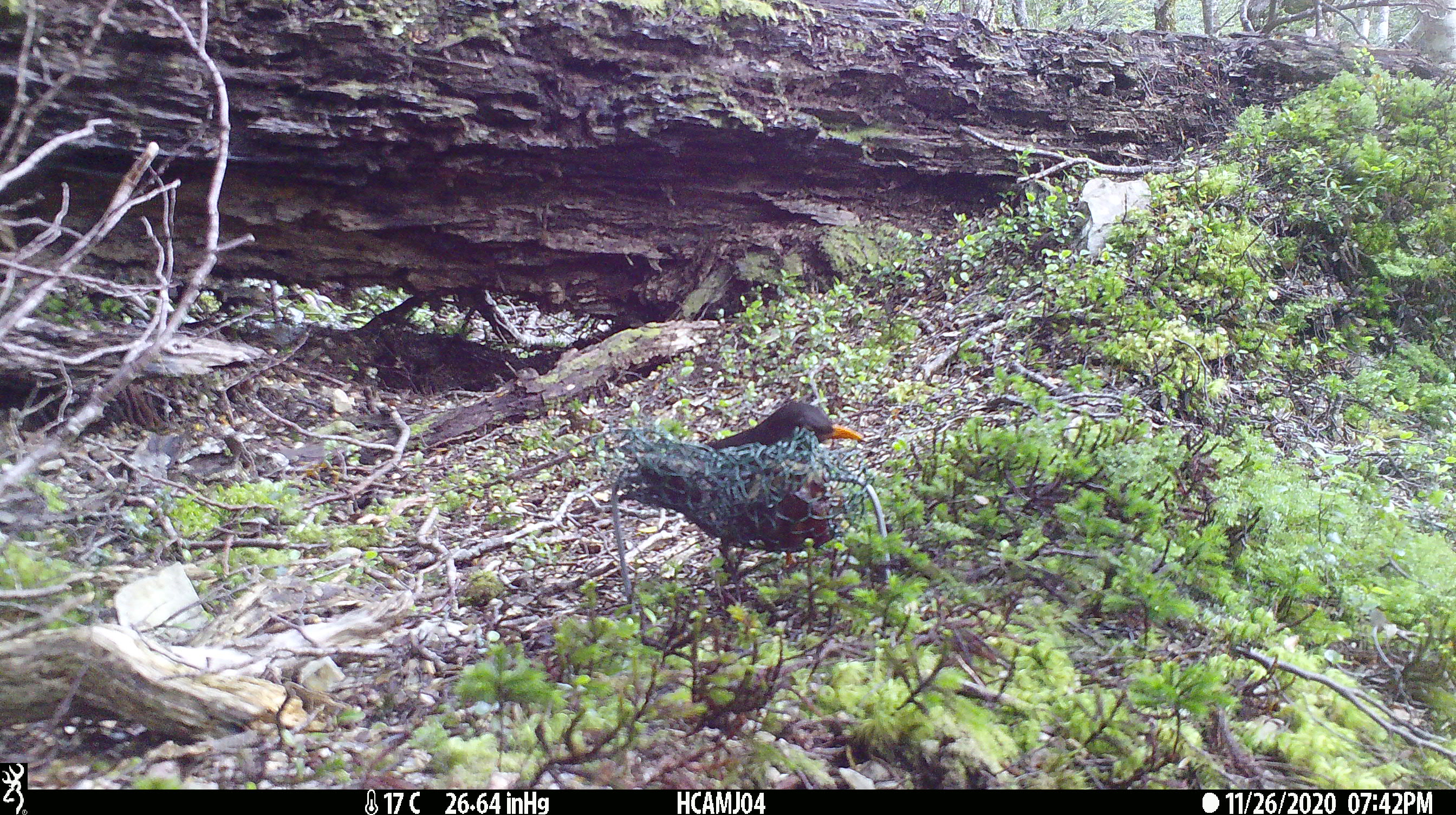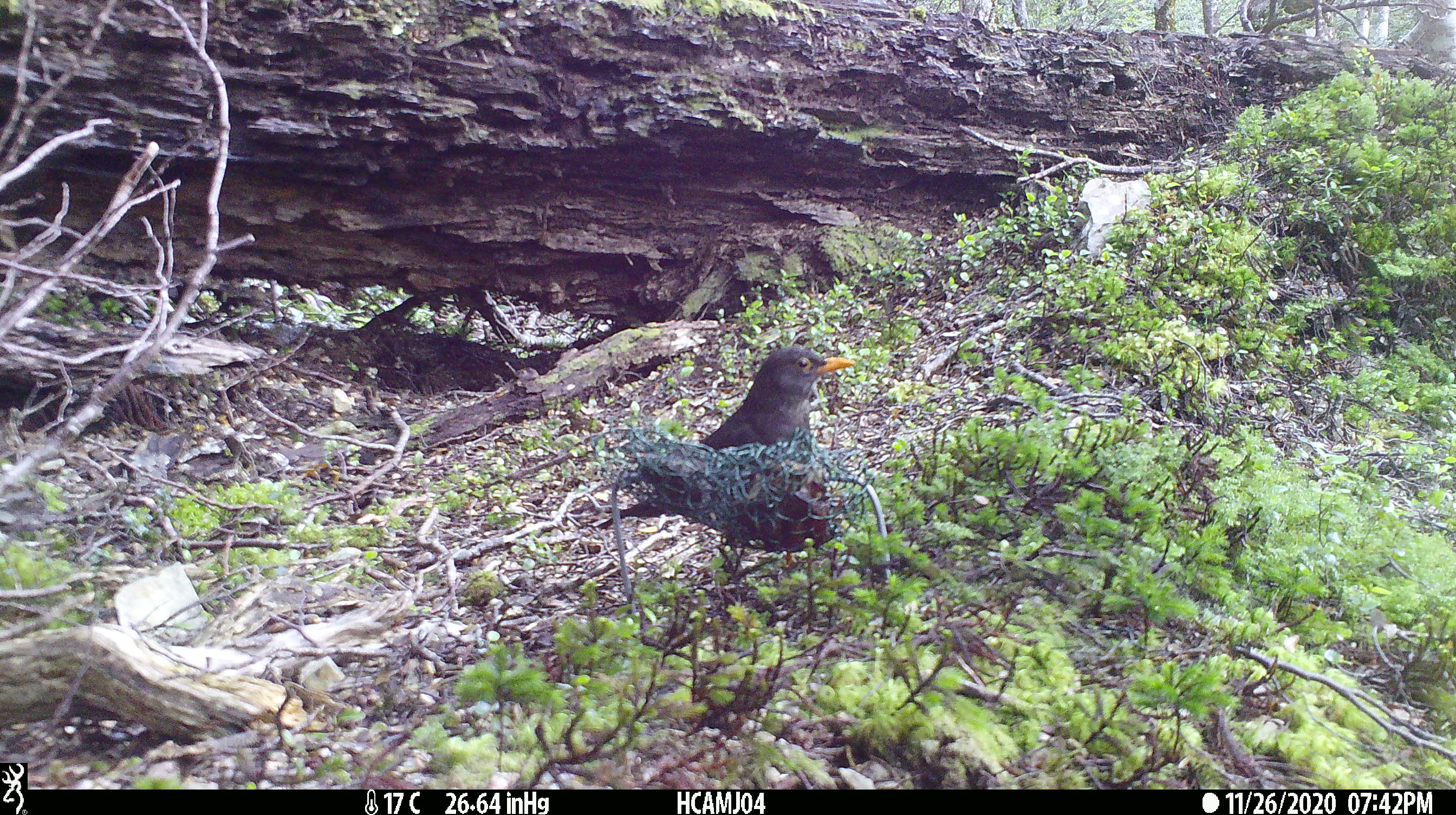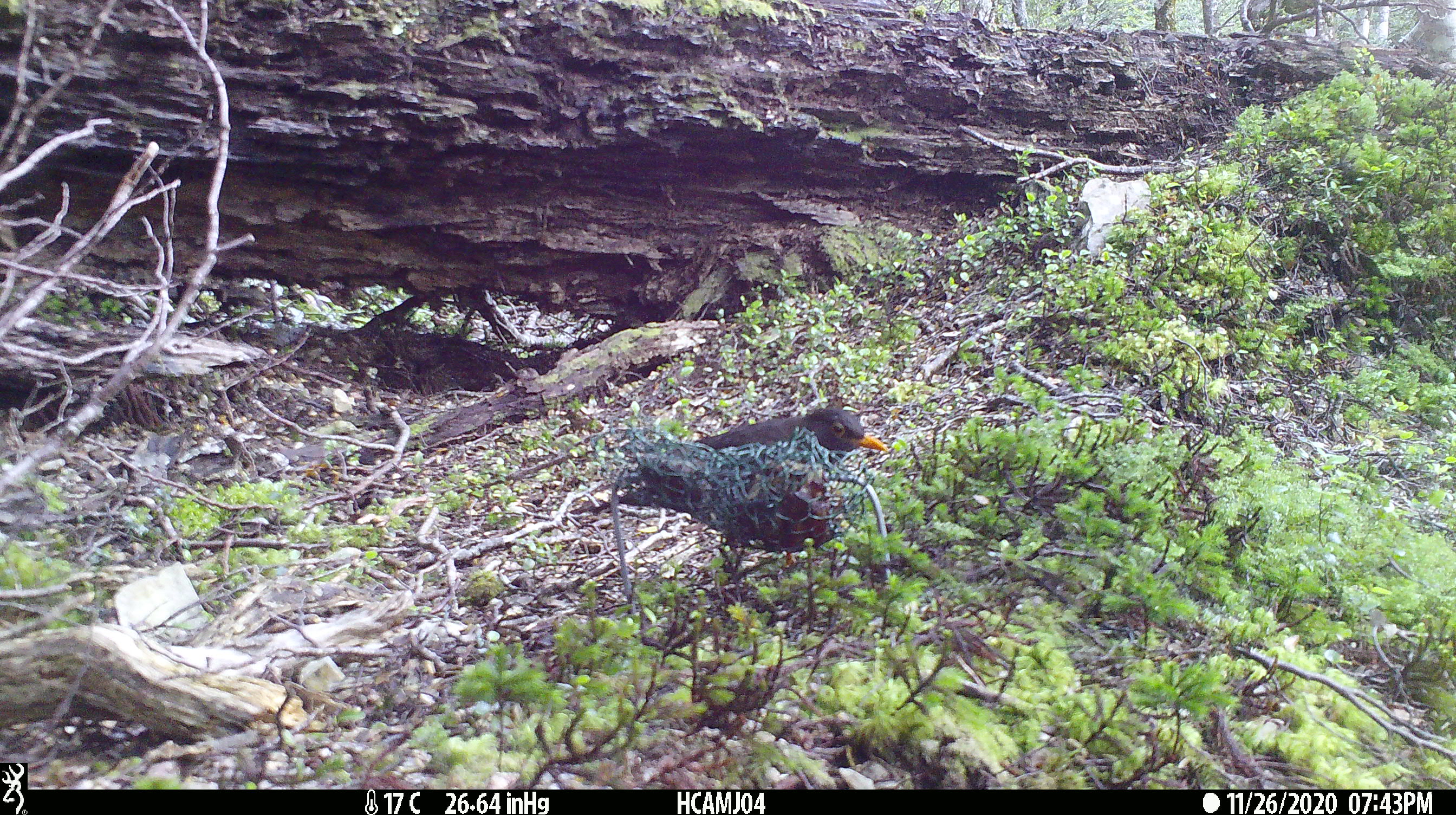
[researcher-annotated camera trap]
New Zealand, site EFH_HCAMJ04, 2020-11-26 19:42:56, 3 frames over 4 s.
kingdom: Animalia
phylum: Chordata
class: Aves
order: Passeriformes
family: Turdidae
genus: Turdus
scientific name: Turdus merula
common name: eurasian blackbird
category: blackbird